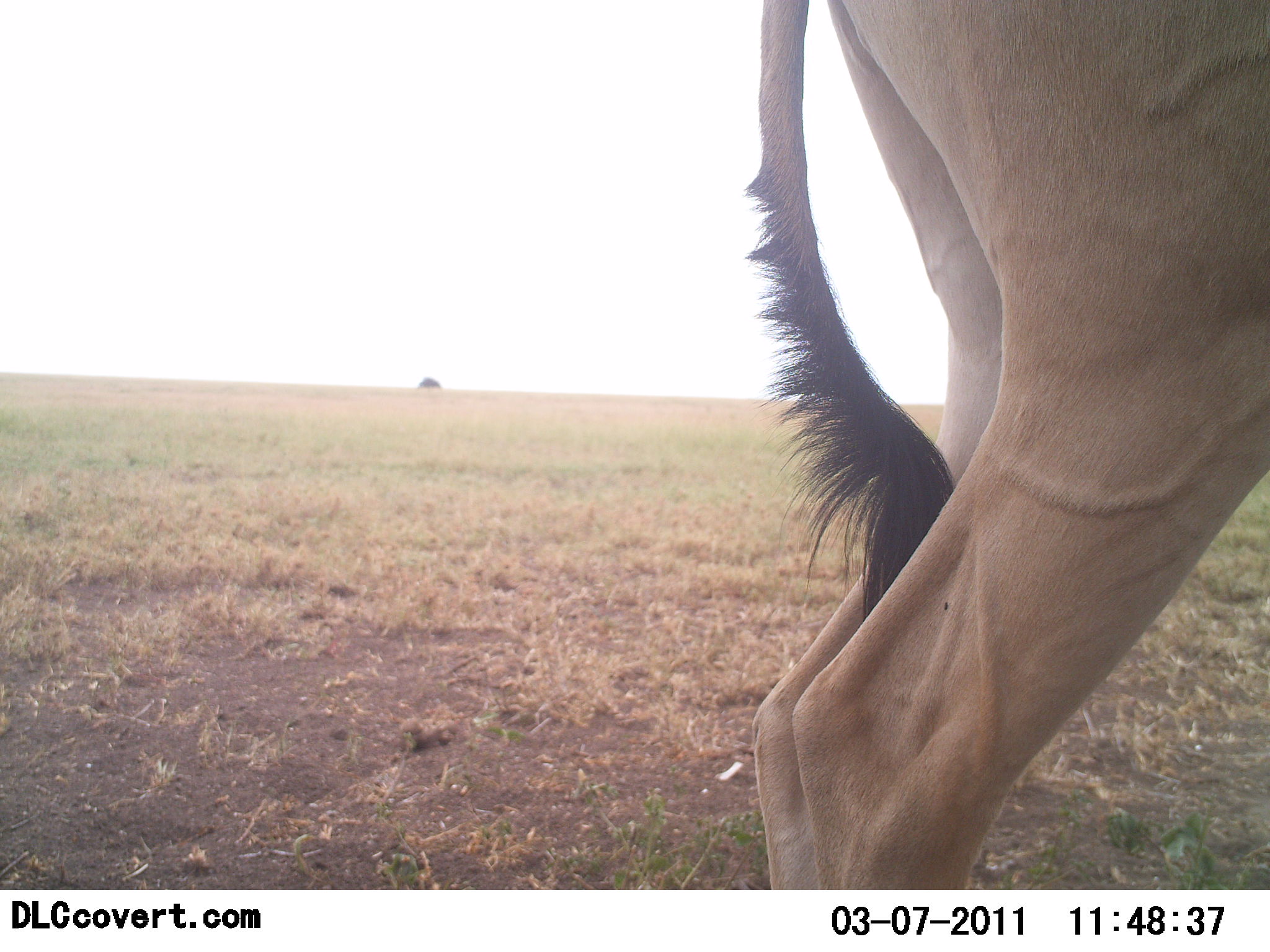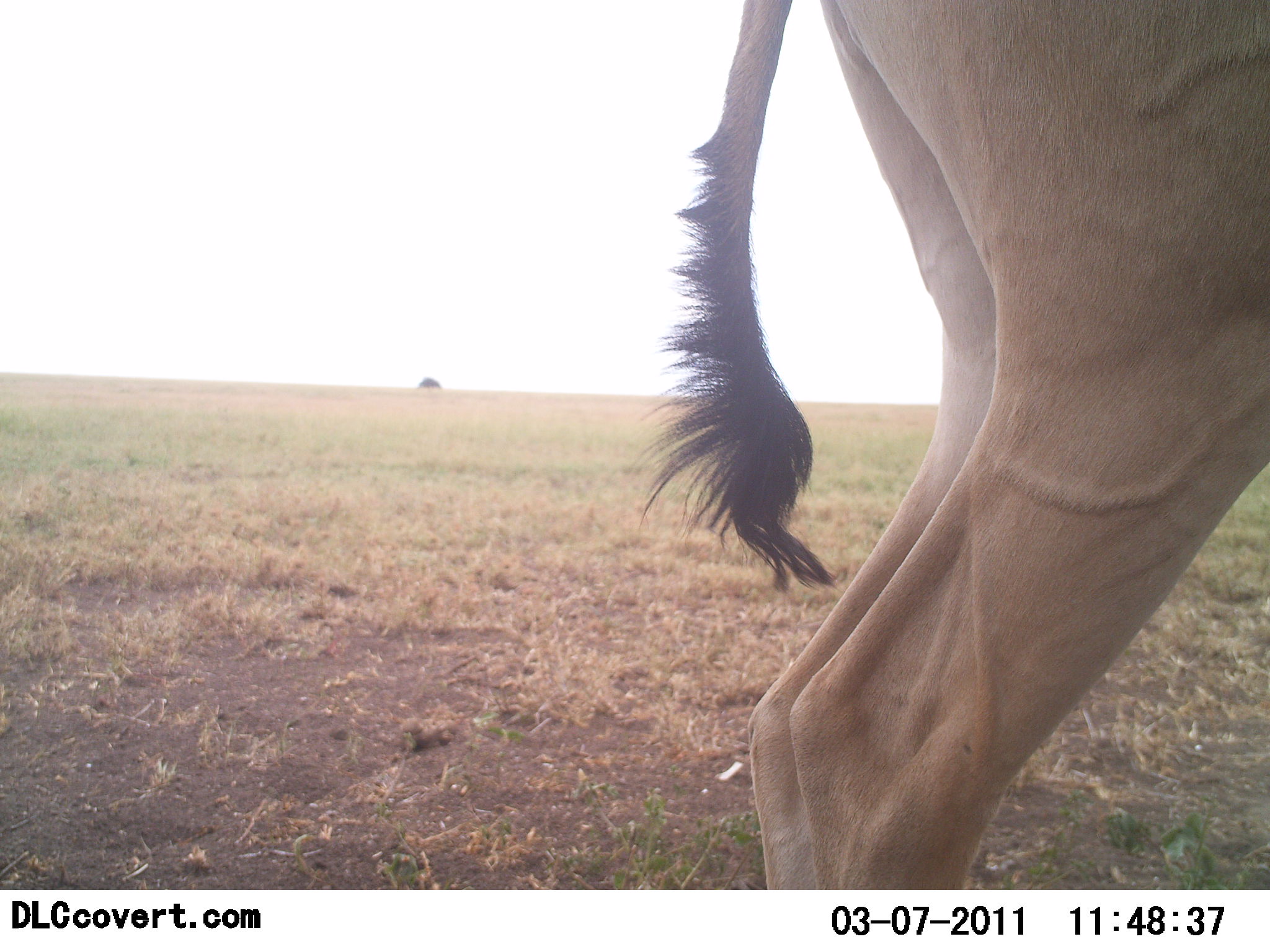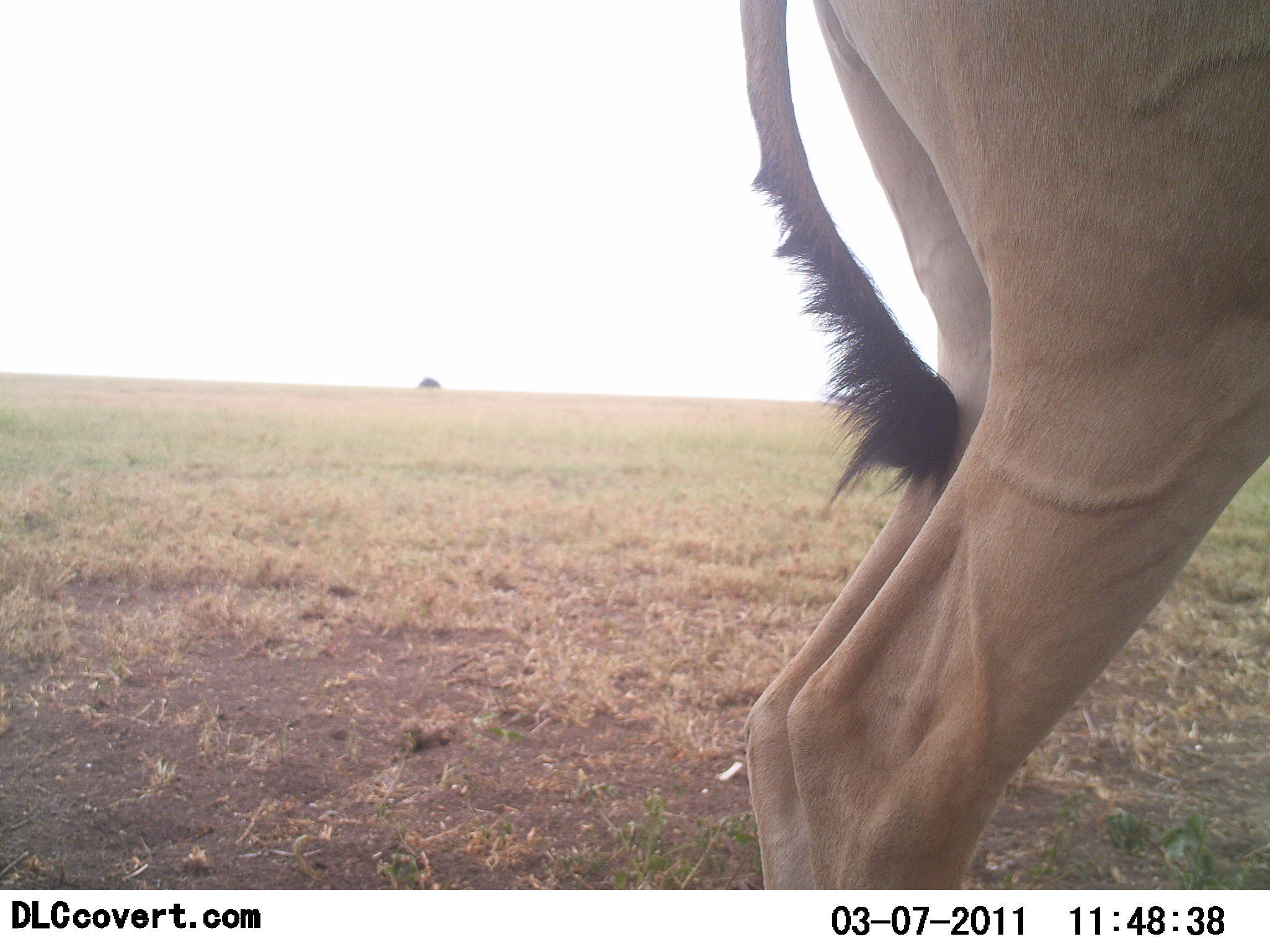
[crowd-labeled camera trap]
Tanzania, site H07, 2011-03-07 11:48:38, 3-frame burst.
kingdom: Animalia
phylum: Chordata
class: Mammalia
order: Artiodactyla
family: Bovidae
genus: Alcelaphus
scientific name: Alcelaphus buselaphus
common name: hartebeest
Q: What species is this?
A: Hartebeest (Alcelaphus buselaphus).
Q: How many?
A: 1.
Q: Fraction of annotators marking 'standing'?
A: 100%.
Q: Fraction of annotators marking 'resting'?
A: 0%.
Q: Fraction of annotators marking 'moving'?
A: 0%.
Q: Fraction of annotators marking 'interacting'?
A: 0%.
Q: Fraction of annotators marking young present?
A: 0%.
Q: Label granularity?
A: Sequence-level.